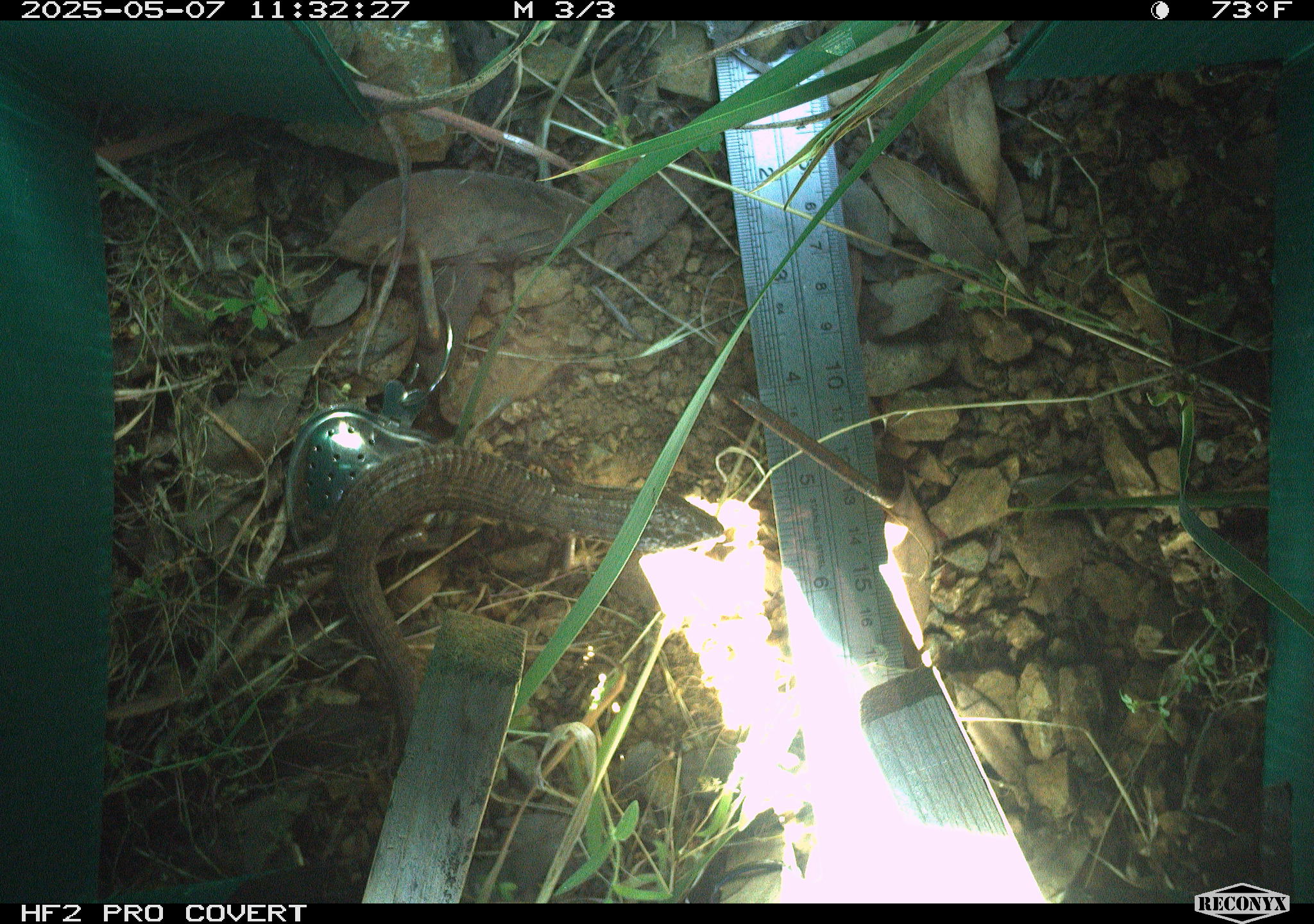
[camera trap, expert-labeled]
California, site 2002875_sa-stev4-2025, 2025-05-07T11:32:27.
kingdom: Animalia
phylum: Chordata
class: Reptilia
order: Squamata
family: Anguidae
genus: Elgaria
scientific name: Elgaria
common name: alligator lizards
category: elgaria species